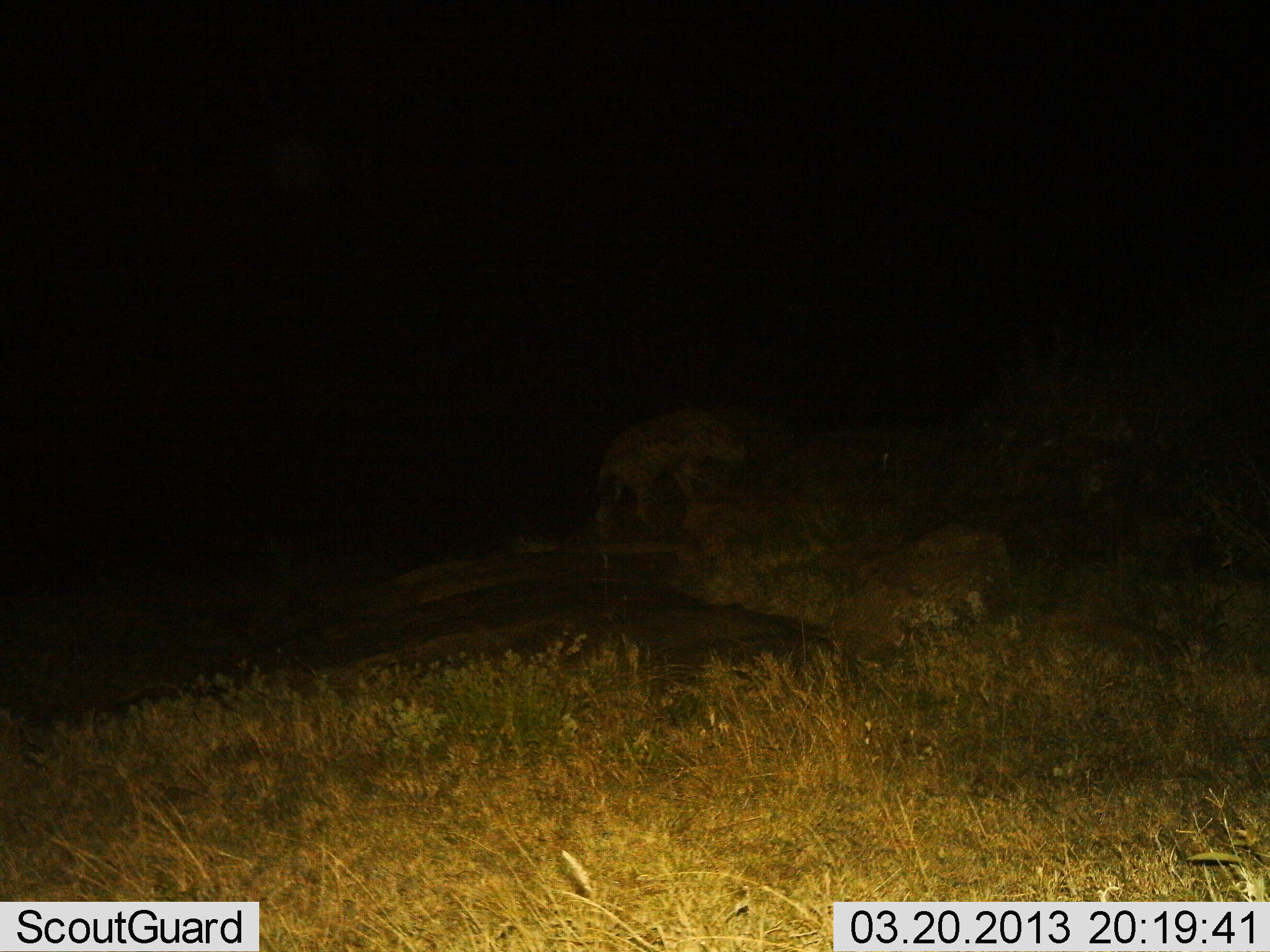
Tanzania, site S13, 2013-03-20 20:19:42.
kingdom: Animalia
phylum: Chordata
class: Mammalia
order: Carnivora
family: Hyaenidae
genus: Crocuta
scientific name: Crocuta crocuta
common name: spotted hyena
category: hyenaspotted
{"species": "hyenaspotted (spotted hyena) (Crocuta crocuta)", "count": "1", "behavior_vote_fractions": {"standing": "38%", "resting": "0%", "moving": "62%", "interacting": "5%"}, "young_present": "0%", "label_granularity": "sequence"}